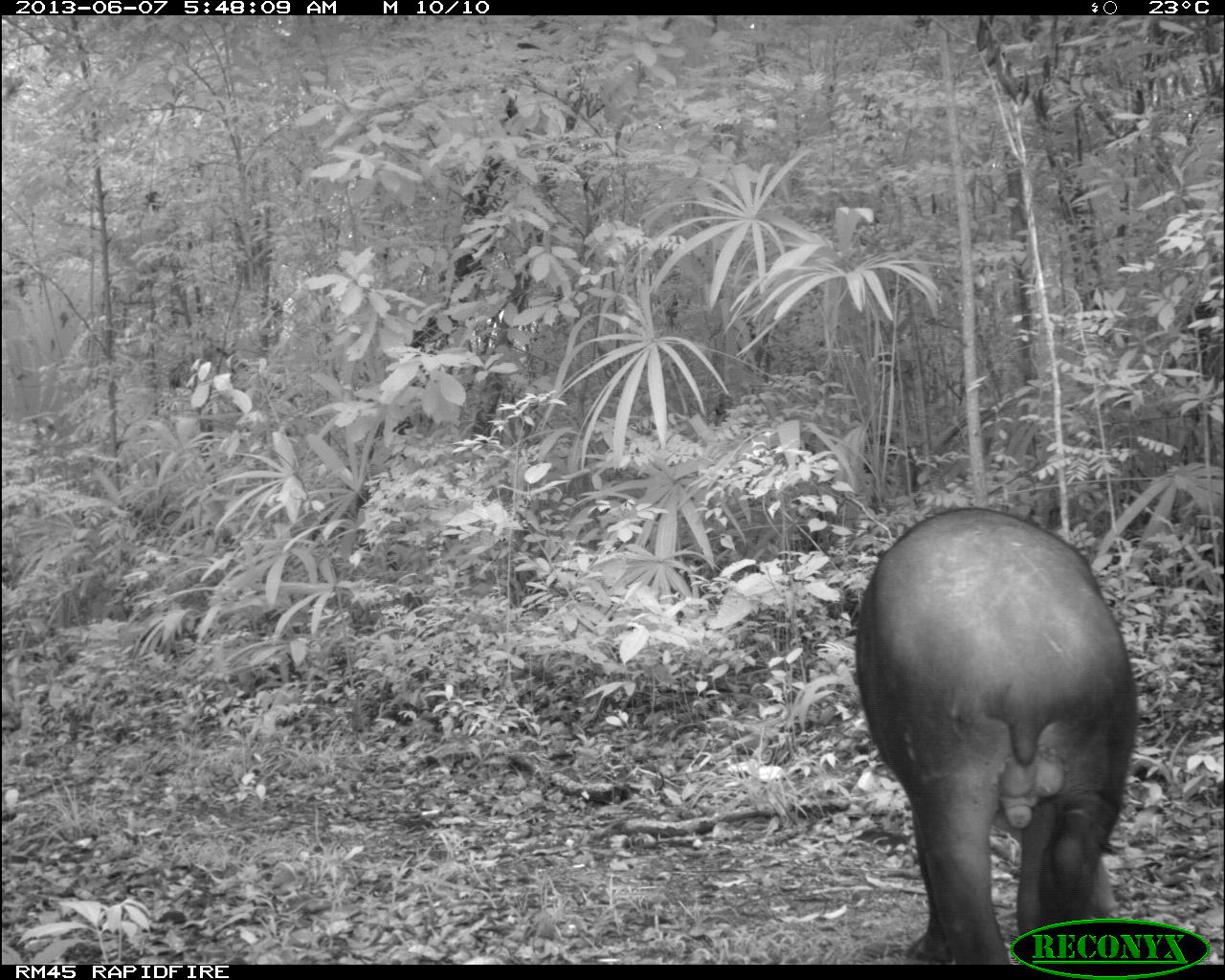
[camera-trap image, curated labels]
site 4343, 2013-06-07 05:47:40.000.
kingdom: Animalia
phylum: Chordata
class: Mammalia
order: Perissodactyla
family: Tapiridae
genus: Tapirus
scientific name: Tapirus bairdii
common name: baird's tapir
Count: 1.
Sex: male.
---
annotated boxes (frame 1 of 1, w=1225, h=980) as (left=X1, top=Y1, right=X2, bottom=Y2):
tapirus bairdii: (left=852, top=504, right=1137, bottom=963)